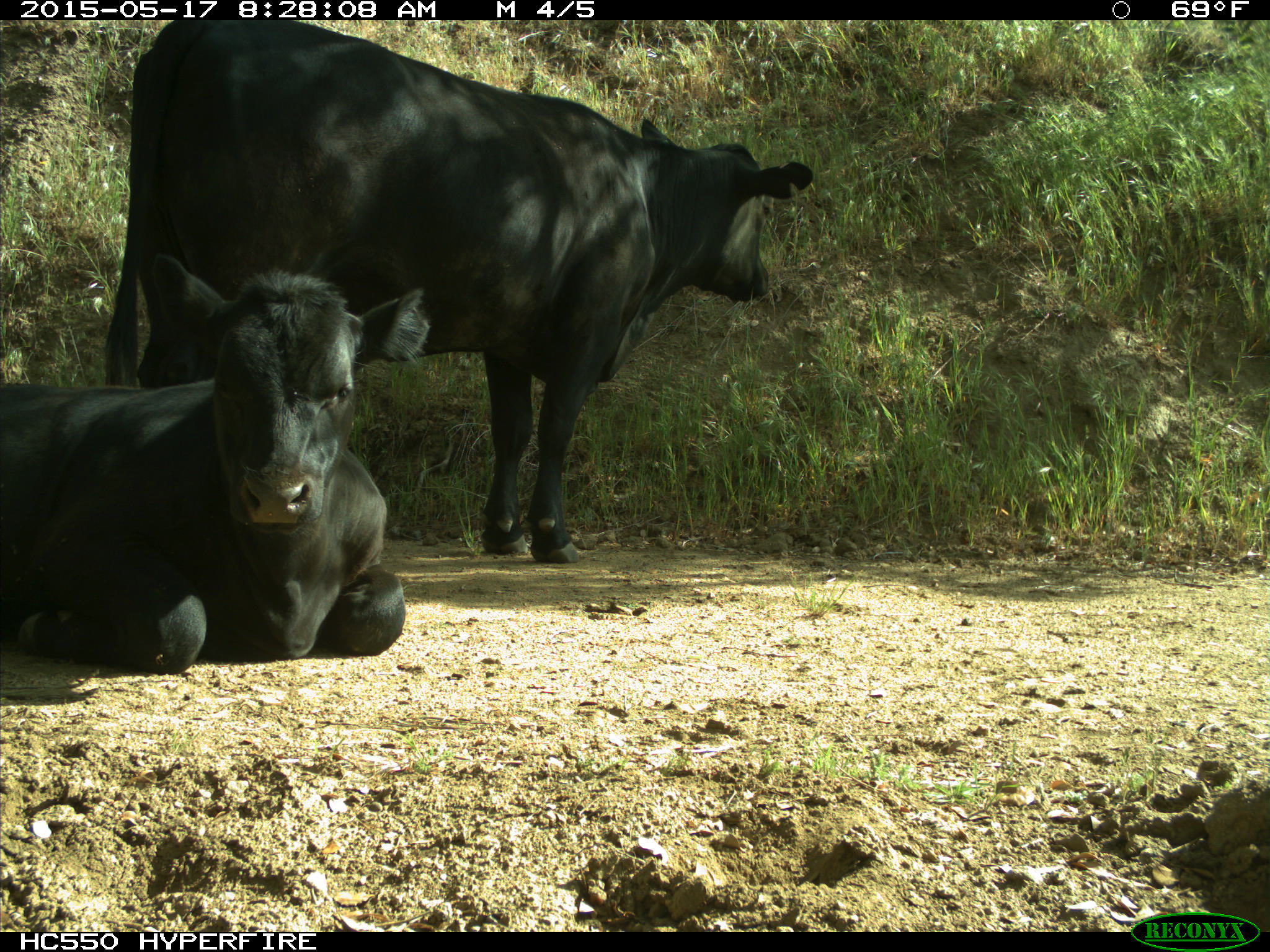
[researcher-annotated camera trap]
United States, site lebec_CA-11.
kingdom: Animalia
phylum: Chordata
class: Mammalia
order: Artiodactyla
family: Bovidae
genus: Bos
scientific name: Bos taurus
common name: domestic cow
Bos taurus (domestic cow).